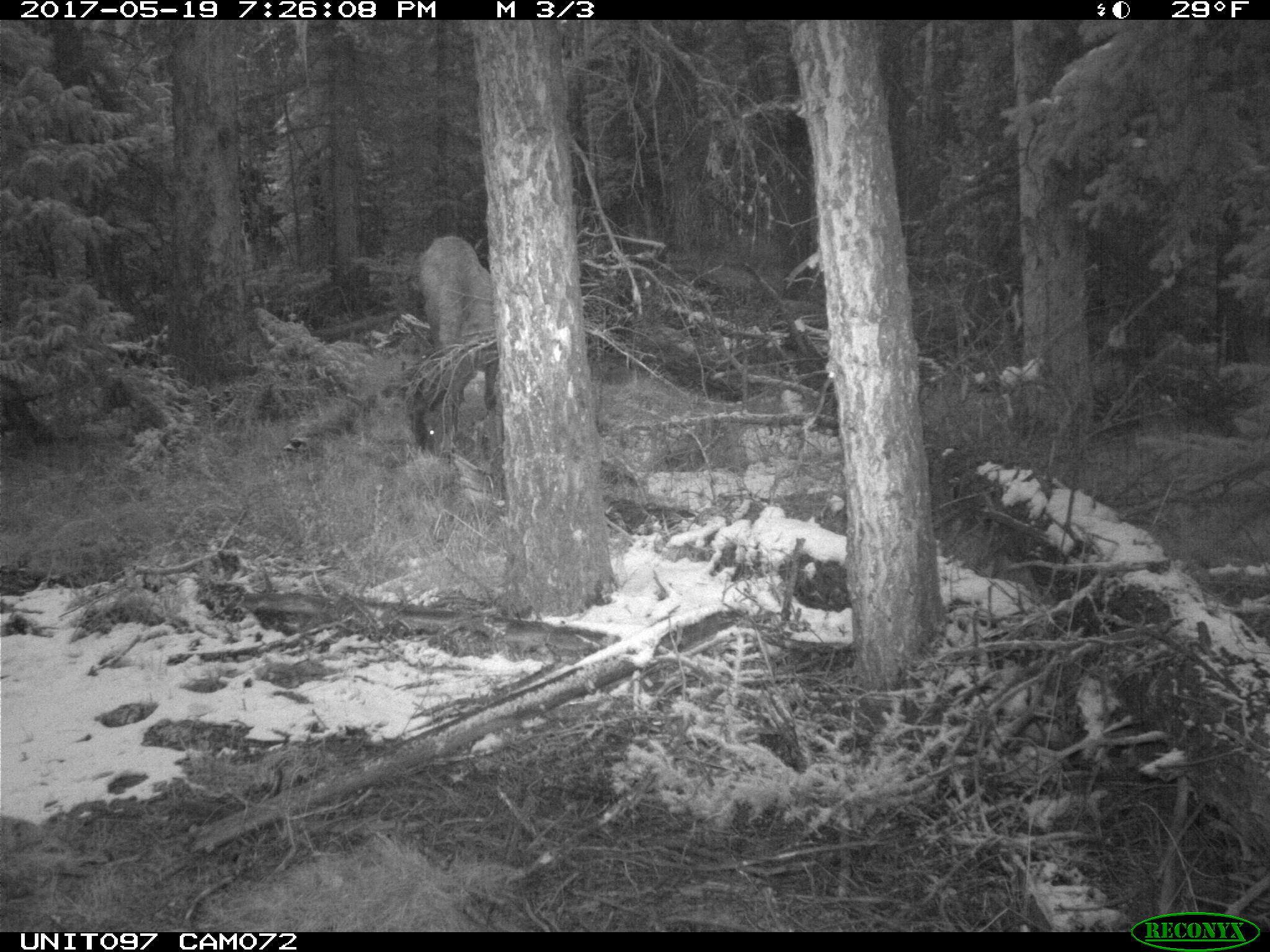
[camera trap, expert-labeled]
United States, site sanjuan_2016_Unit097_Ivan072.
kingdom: Animalia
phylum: Chordata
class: Mammalia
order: Artiodactyla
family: Cervidae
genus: Cervus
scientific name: Cervus elaphus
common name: red deer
Cervus elaphus (red deer).